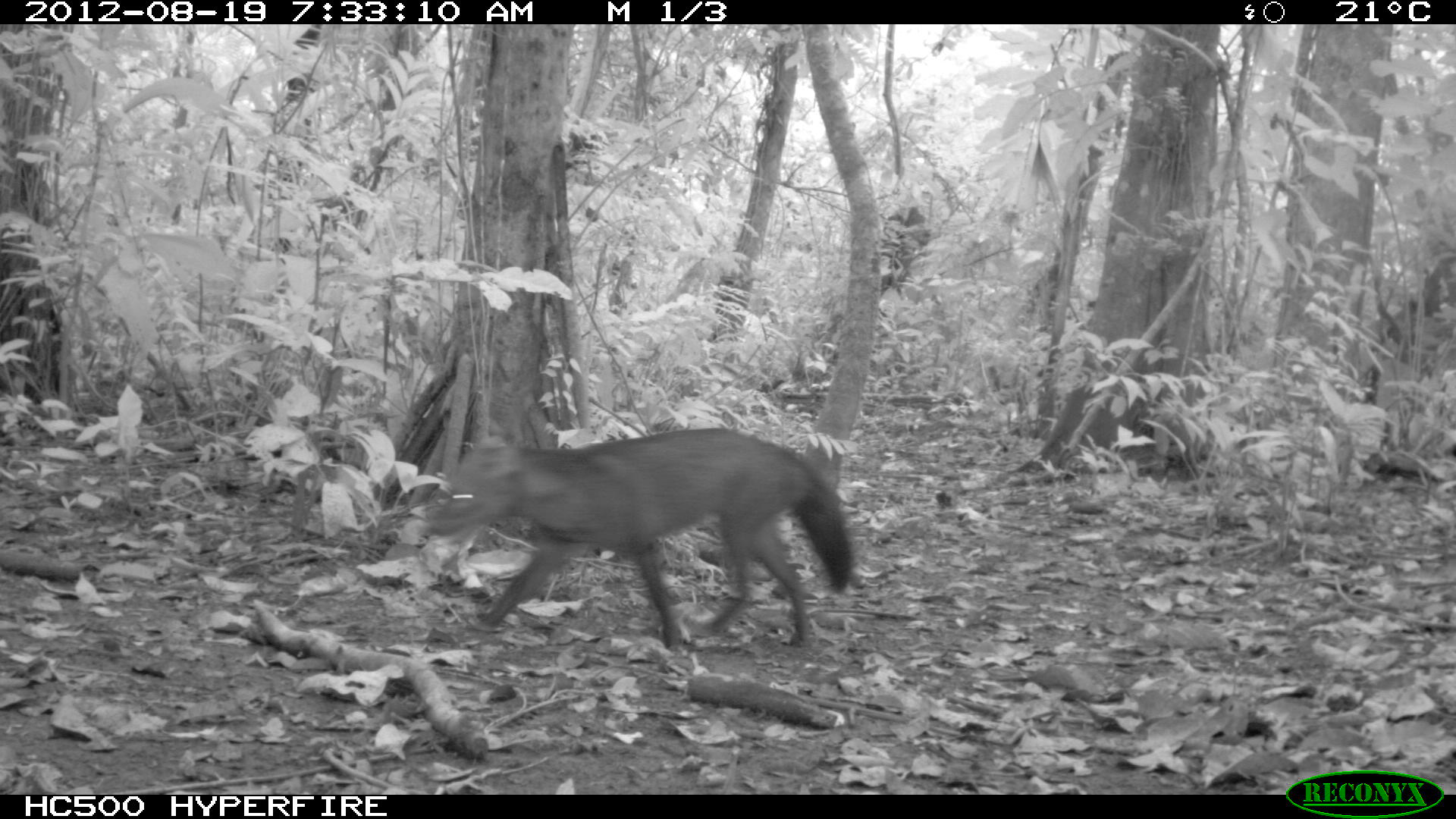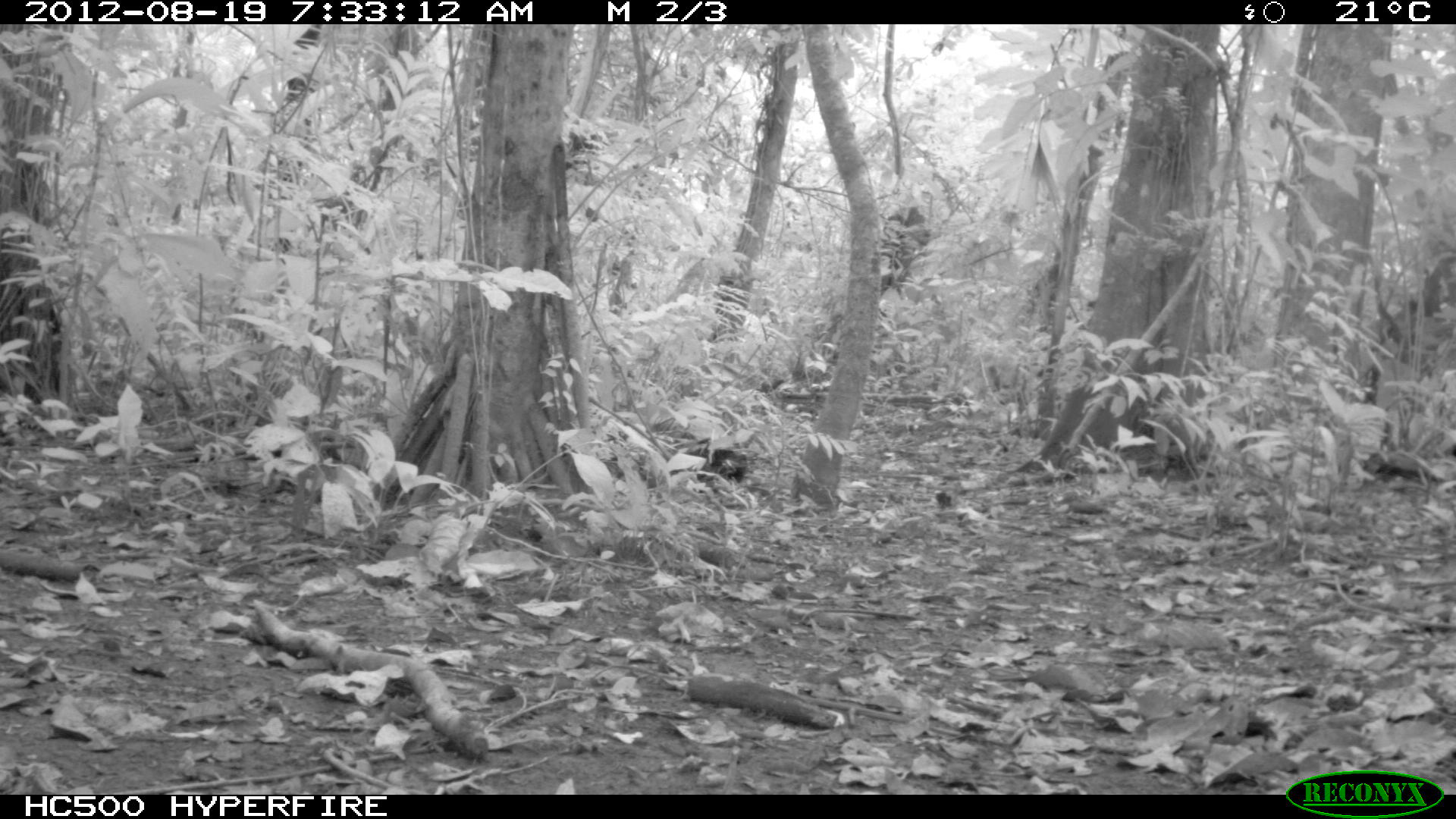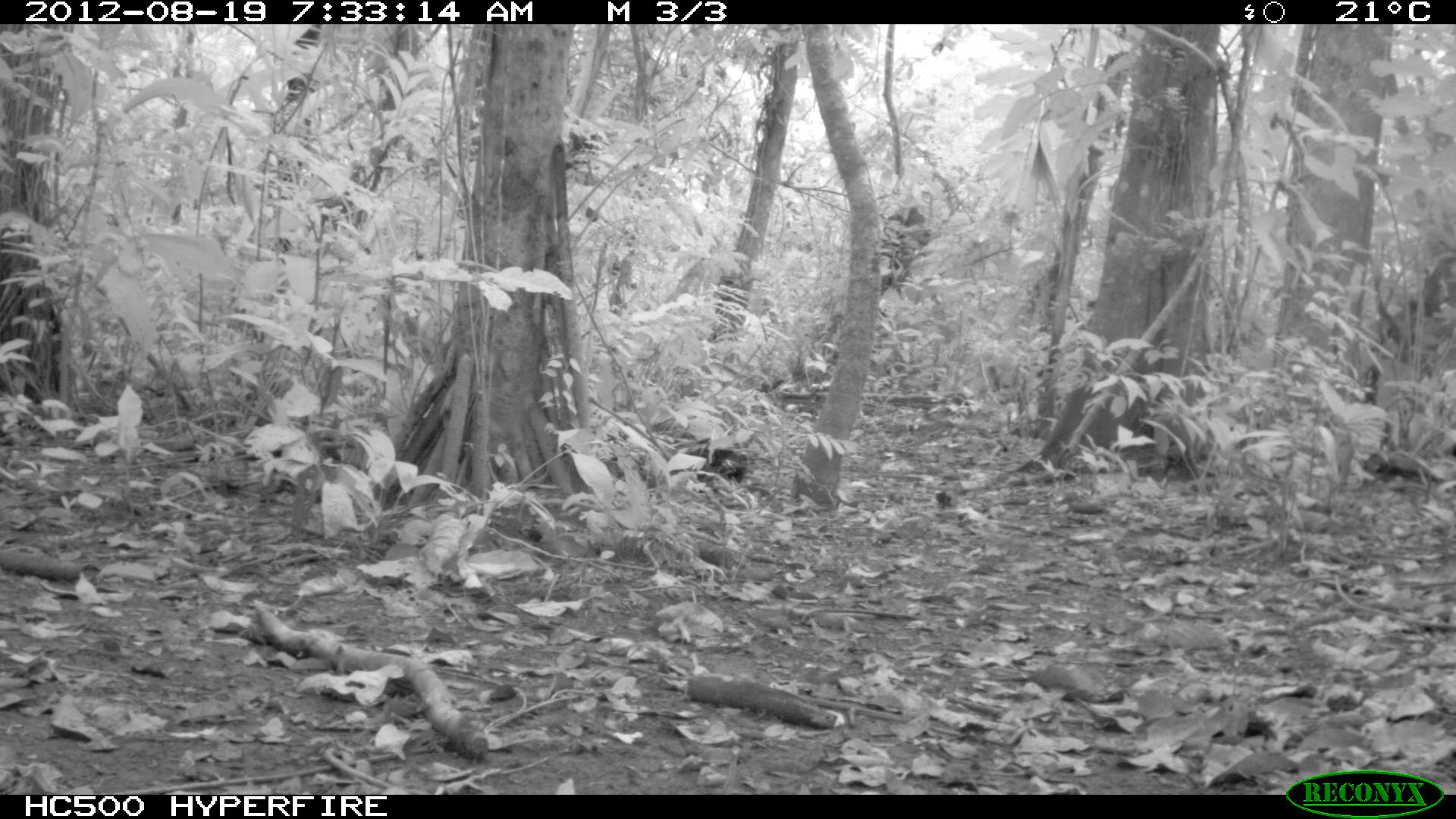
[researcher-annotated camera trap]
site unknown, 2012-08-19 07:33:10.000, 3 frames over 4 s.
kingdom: Animalia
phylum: Chordata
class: Mammalia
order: Carnivora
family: Canidae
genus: Atelocynus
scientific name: Atelocynus microtis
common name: short-eared dog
Atelocynus microtis (short-eared dog).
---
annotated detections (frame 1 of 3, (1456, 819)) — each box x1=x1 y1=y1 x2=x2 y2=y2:
atelocynus microtis: x1=425 y1=422 x2=854 y2=650